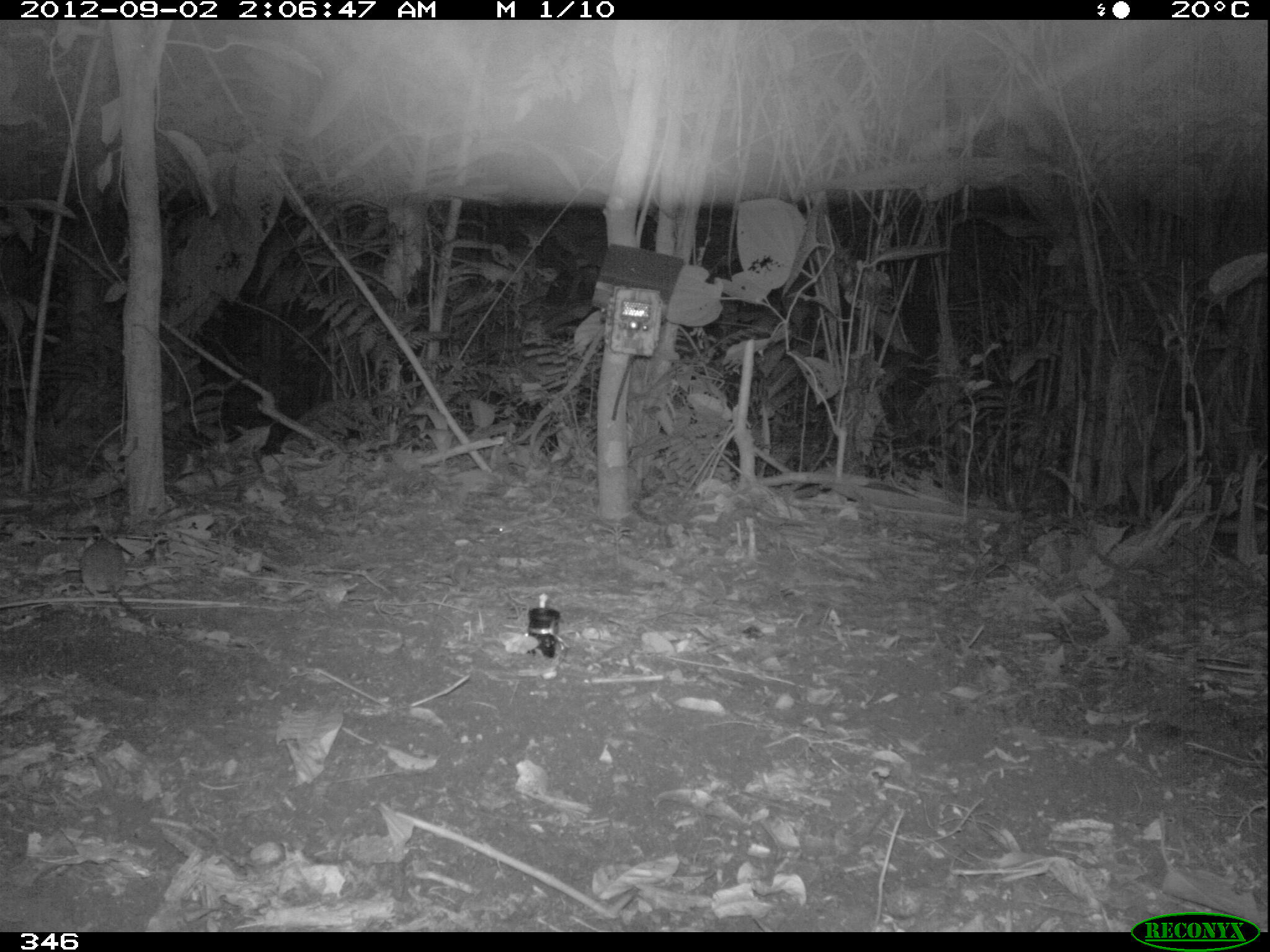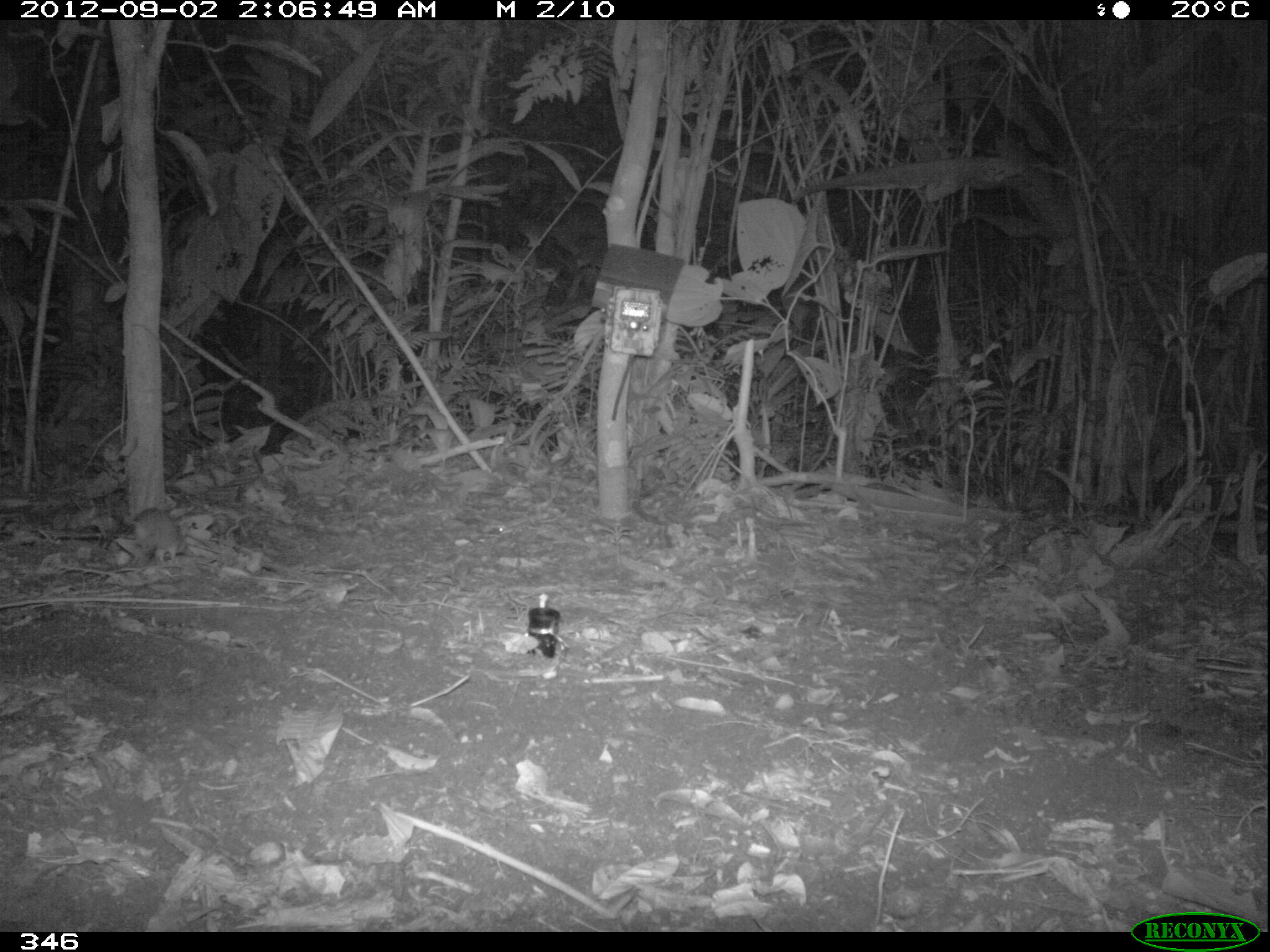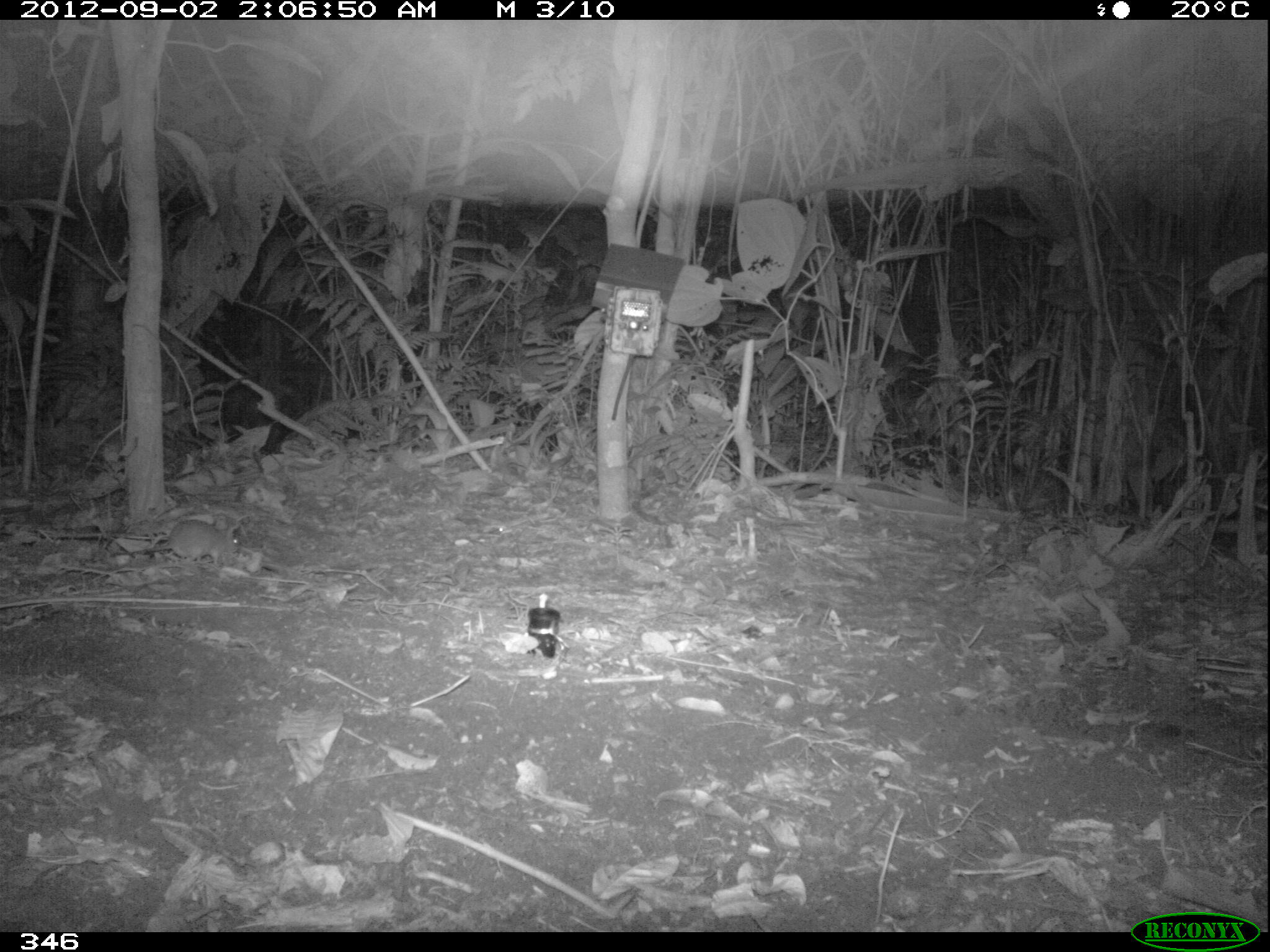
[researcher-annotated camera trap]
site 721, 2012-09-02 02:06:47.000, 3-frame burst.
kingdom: Animalia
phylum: Chordata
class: Mammalia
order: Rodentia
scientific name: Rodentia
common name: rodents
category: unknown rodent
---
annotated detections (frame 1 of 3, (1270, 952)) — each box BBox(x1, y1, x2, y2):
unknown rodent: BBox(78, 539, 168, 629)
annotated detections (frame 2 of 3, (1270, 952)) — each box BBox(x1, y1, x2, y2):
unknown rodent: BBox(111, 506, 181, 566)